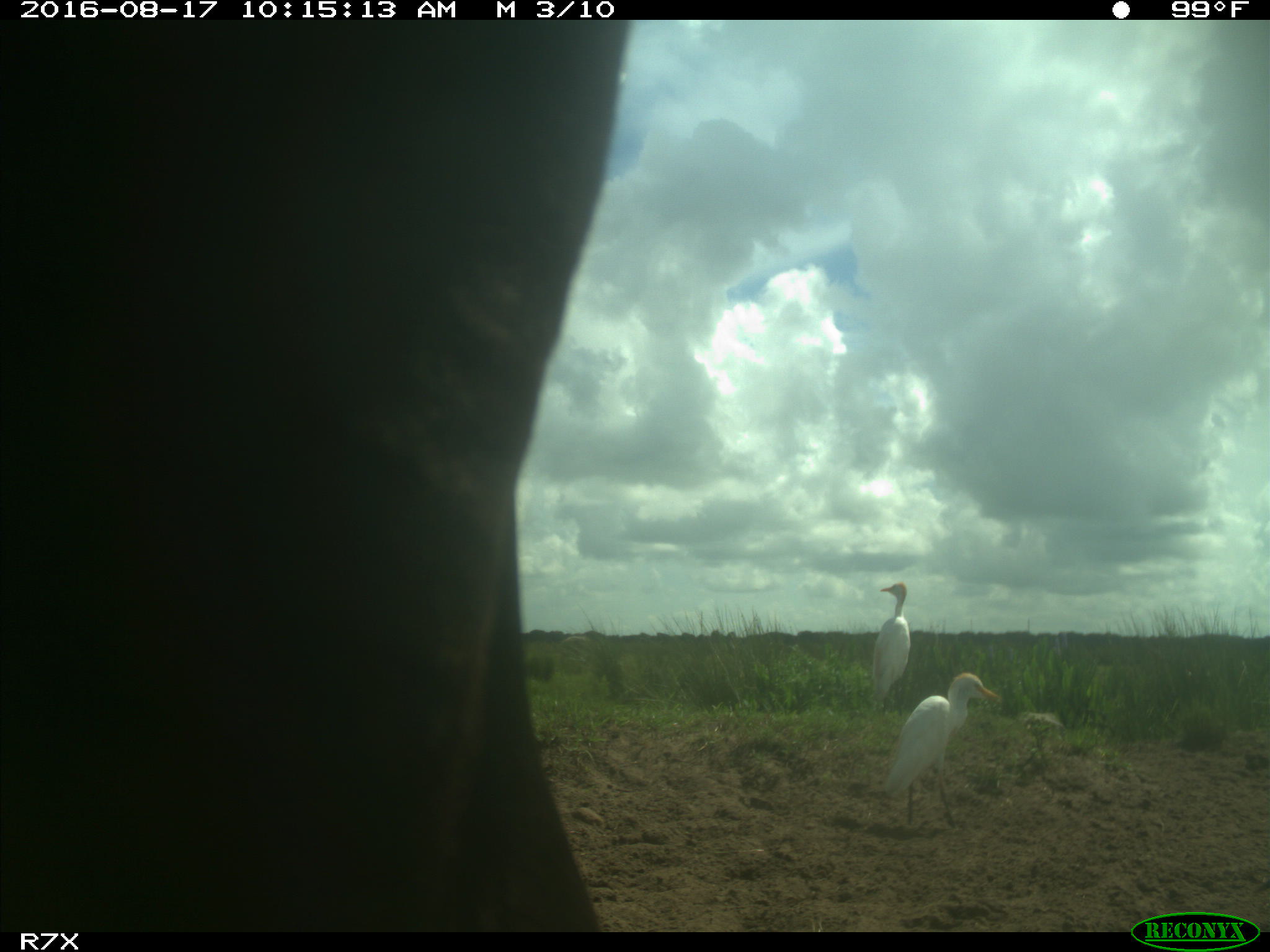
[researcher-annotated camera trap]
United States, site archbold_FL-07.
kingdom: Animalia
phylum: Chordata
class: Mammalia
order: Artiodactyla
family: Bovidae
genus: Bos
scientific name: Bos taurus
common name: domestic cow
Bos taurus (domestic cow).